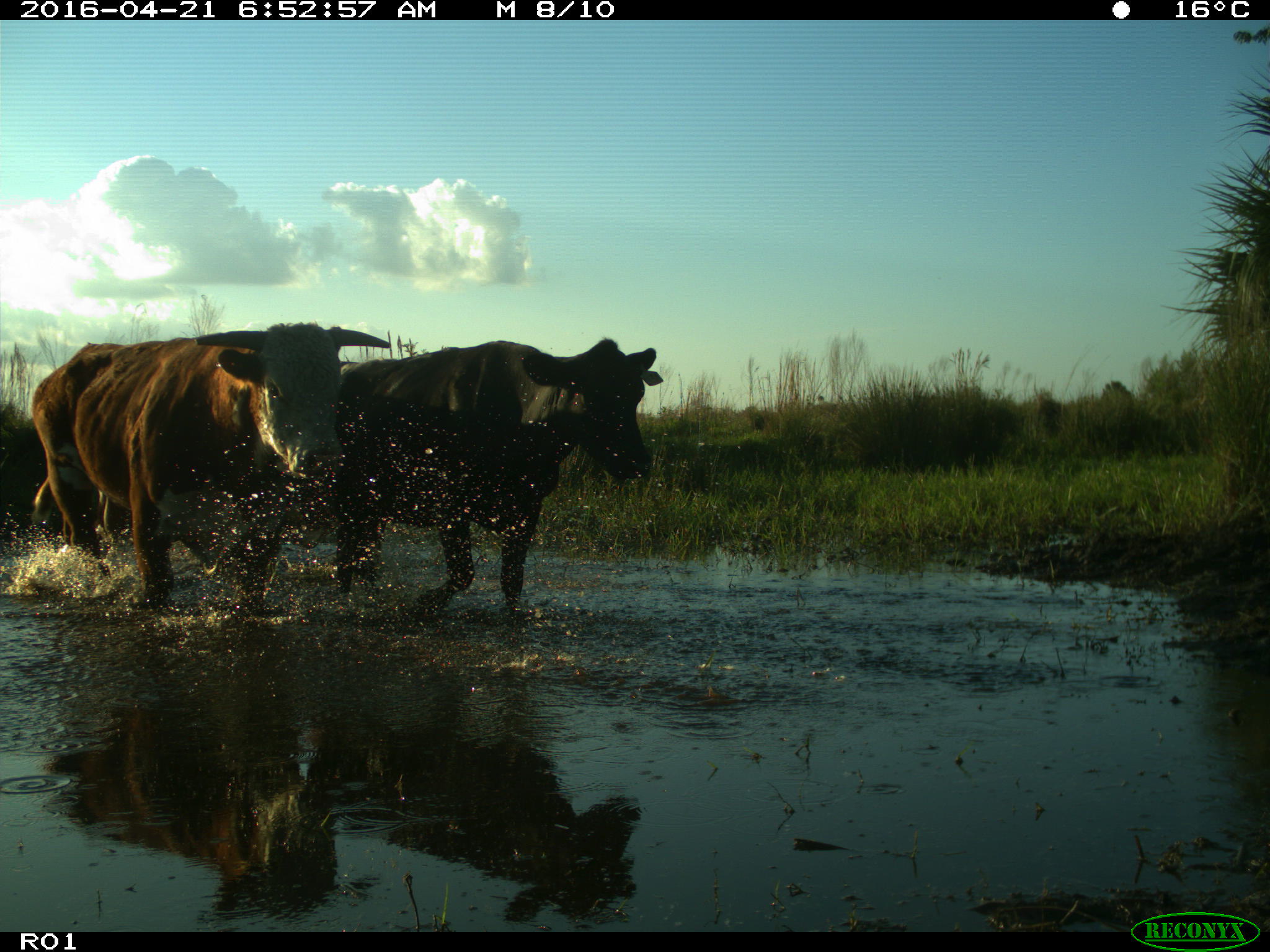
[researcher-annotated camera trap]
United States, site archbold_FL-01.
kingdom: Animalia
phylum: Chordata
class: Mammalia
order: Artiodactyla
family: Bovidae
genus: Bos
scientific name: Bos taurus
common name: domestic cow